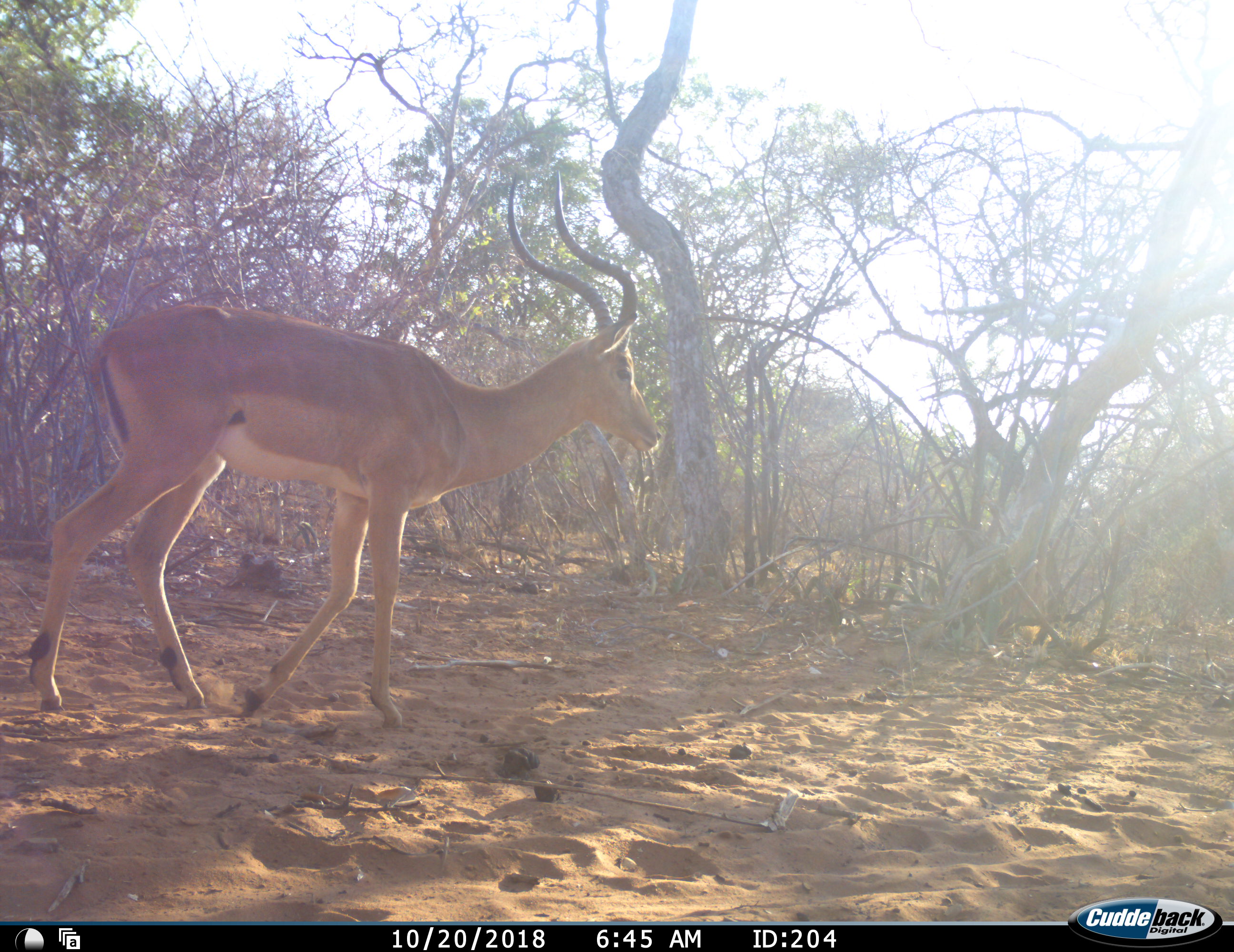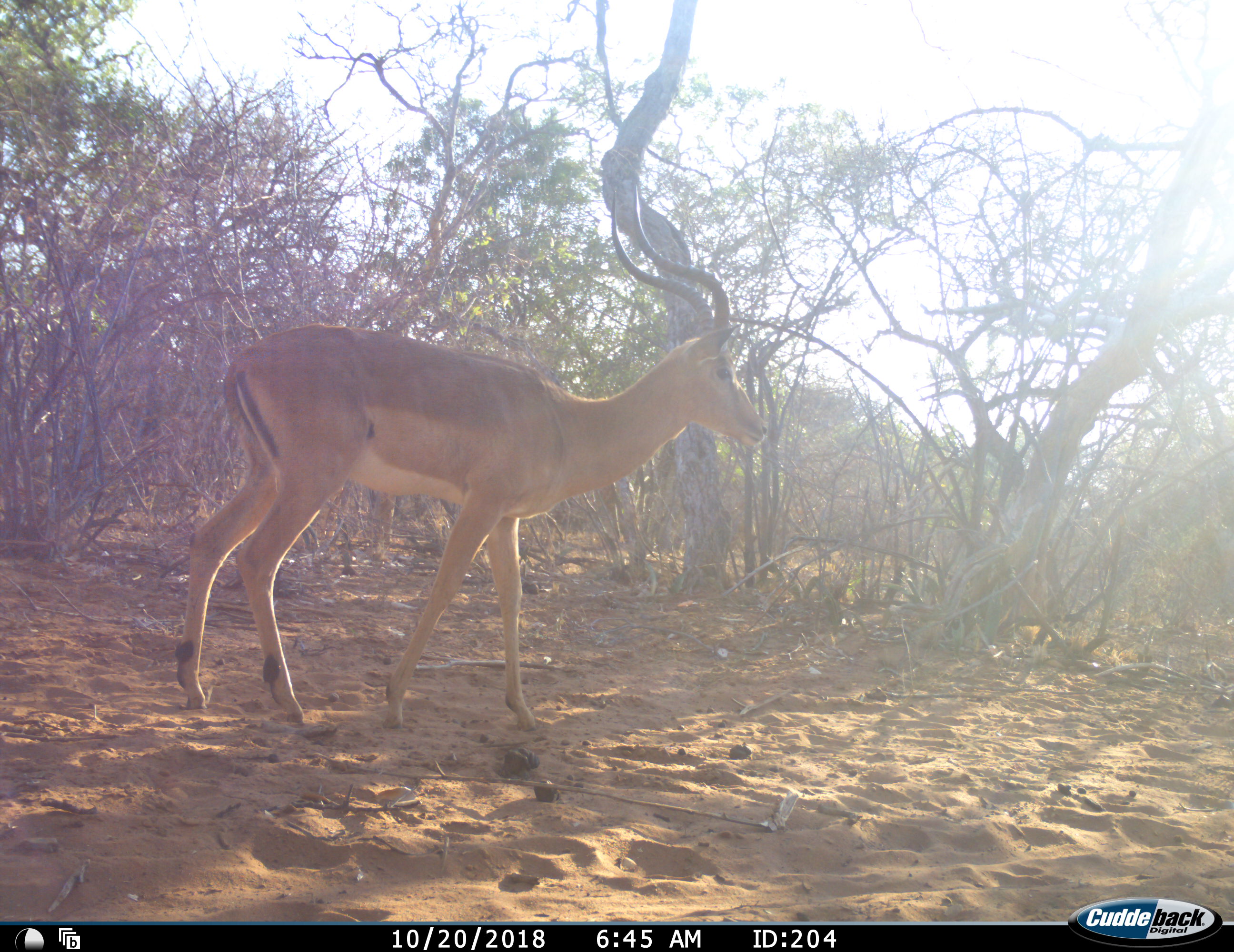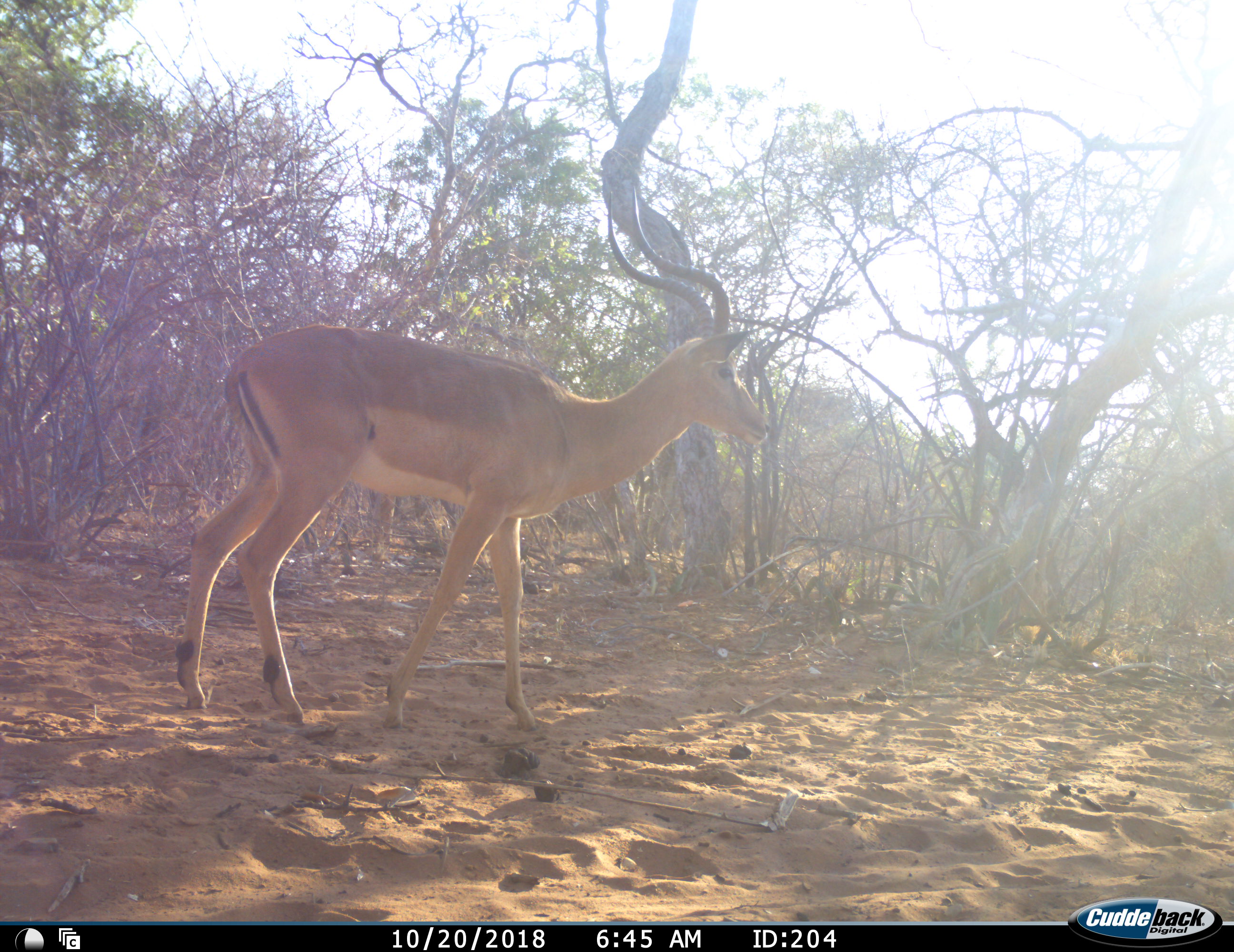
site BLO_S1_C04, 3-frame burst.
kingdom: Animalia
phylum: Chordata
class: Mammalia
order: Artiodactyla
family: Bovidae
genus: Aepyceros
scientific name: Aepyceros melampus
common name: impala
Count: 1.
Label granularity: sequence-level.